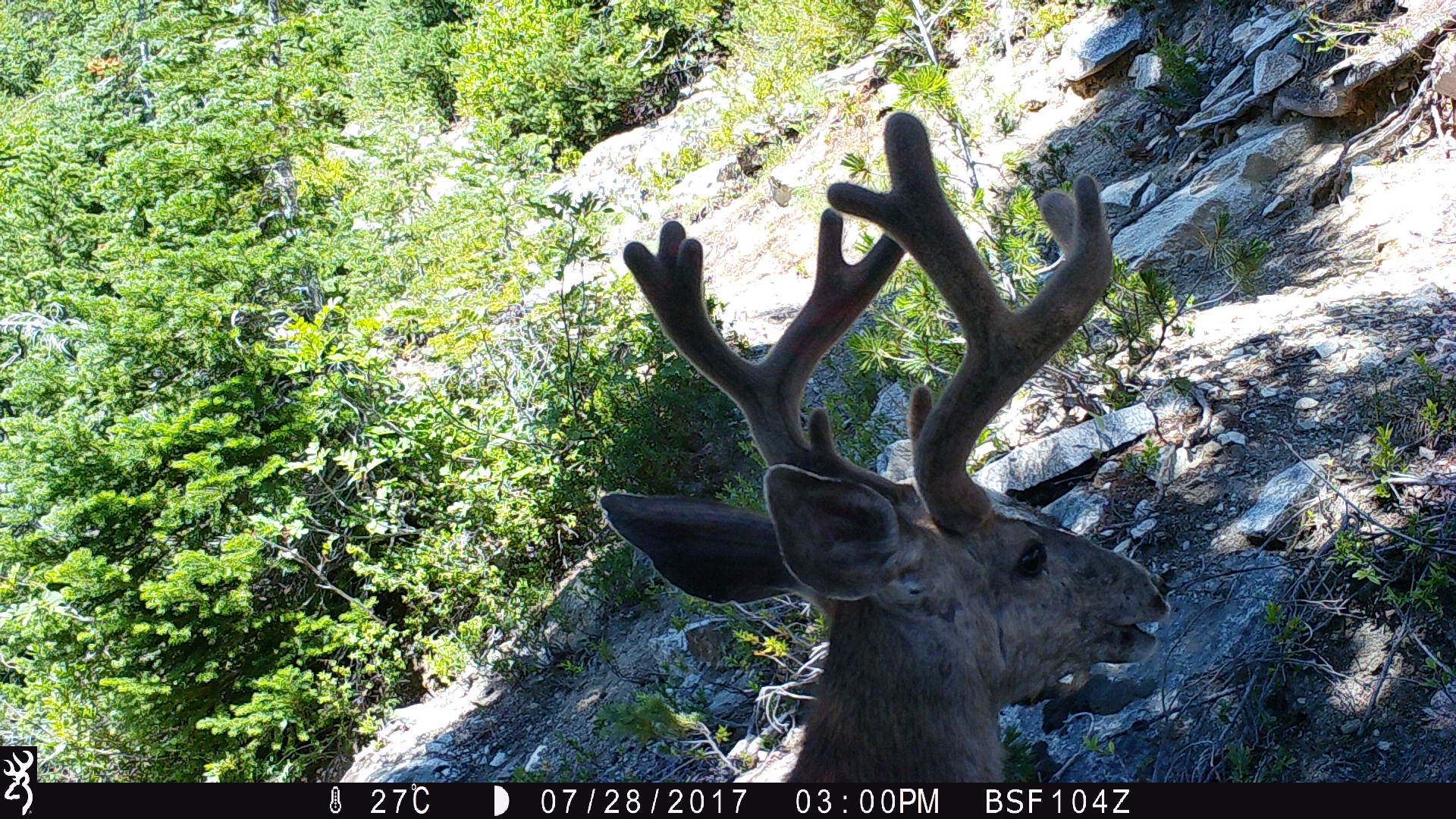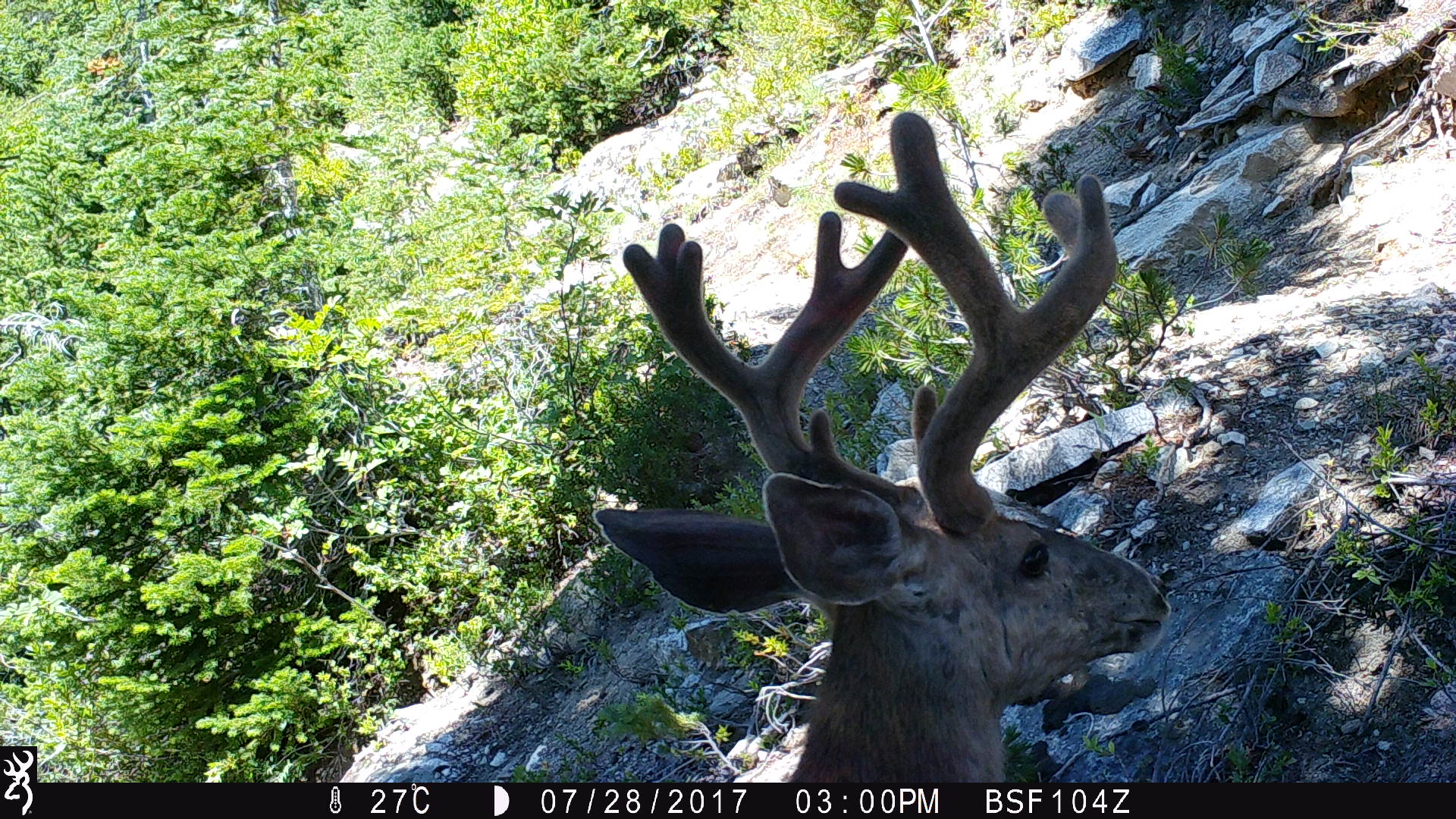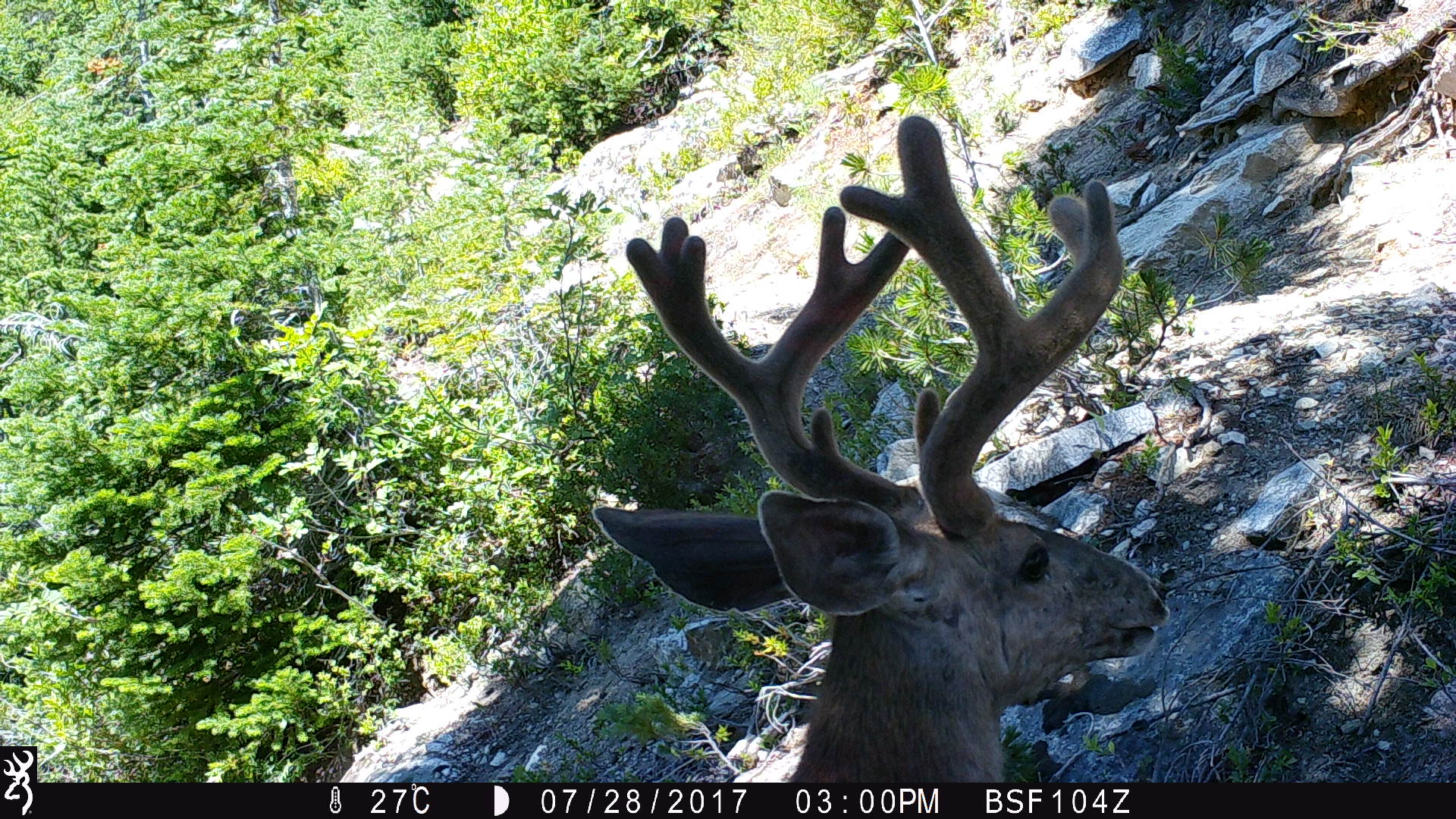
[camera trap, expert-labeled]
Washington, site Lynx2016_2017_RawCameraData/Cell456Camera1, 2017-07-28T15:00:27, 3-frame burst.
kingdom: Animalia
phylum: Chordata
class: Mammalia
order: Artiodactyla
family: Cervidae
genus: Odocoileus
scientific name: Odocoileus hemionus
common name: mule deer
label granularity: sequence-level